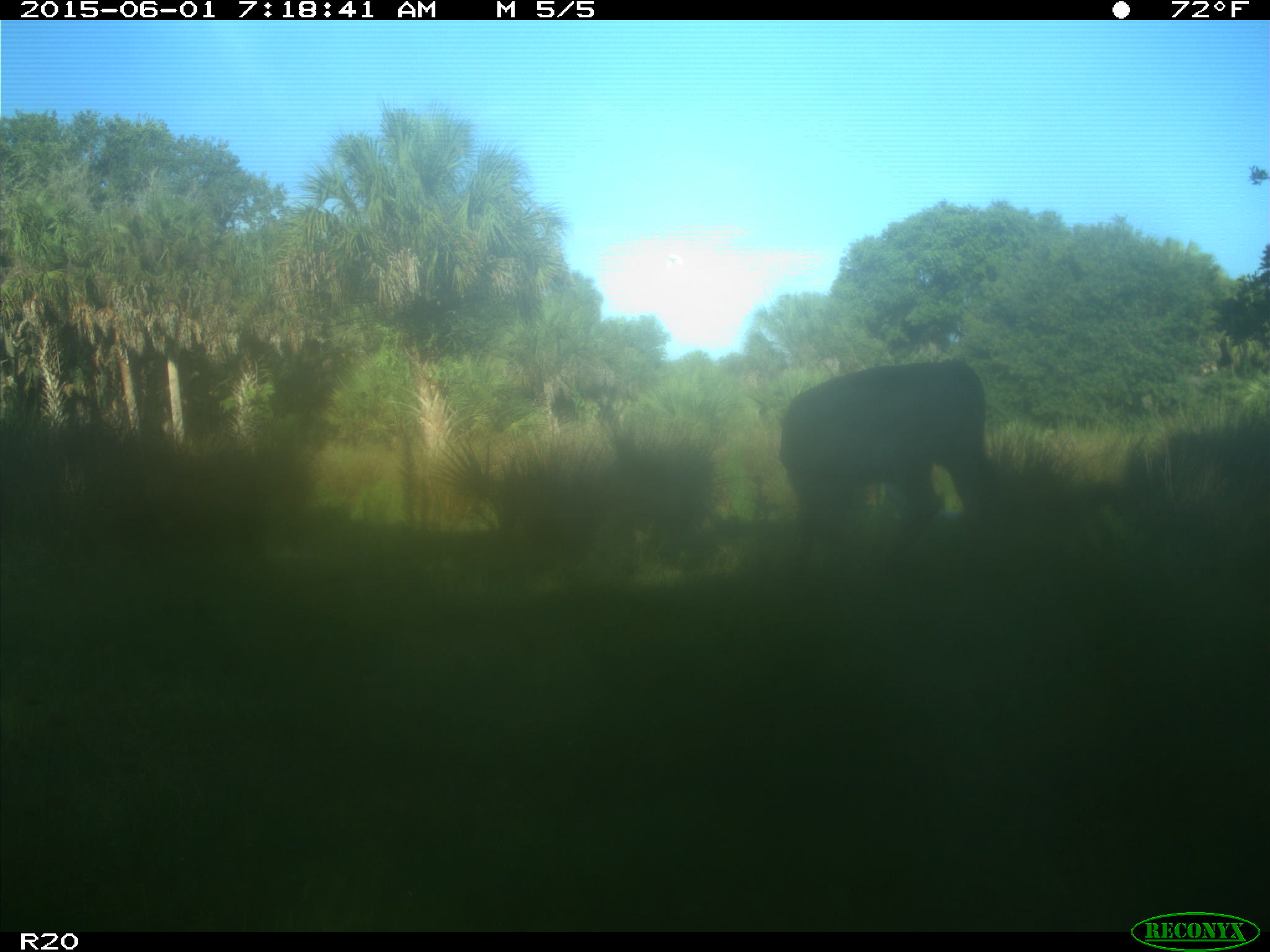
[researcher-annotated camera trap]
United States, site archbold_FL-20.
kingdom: Animalia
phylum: Chordata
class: Mammalia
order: Artiodactyla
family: Bovidae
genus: Bos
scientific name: Bos taurus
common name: domestic cow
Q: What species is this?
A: Bos taurus (domestic cow).